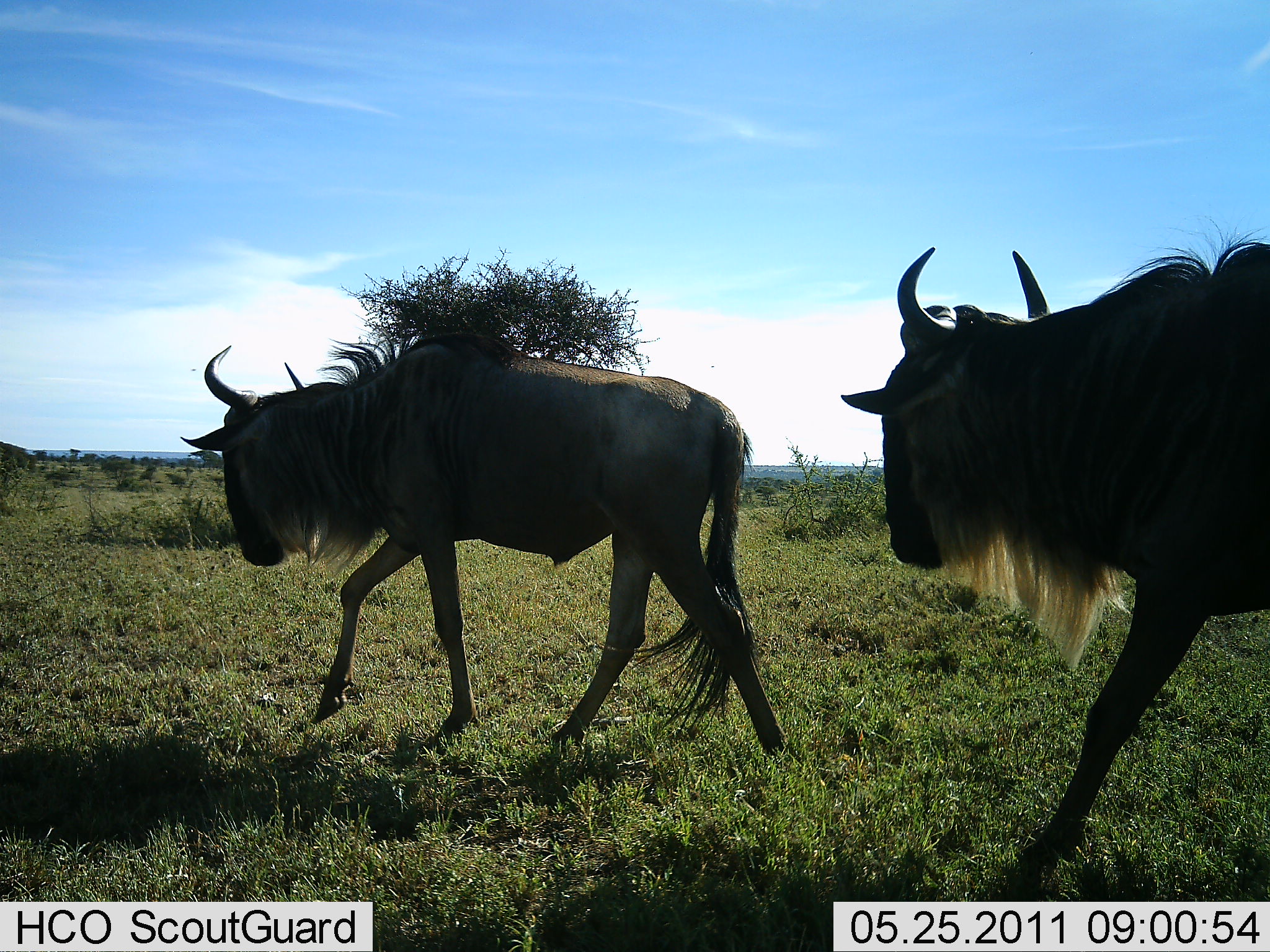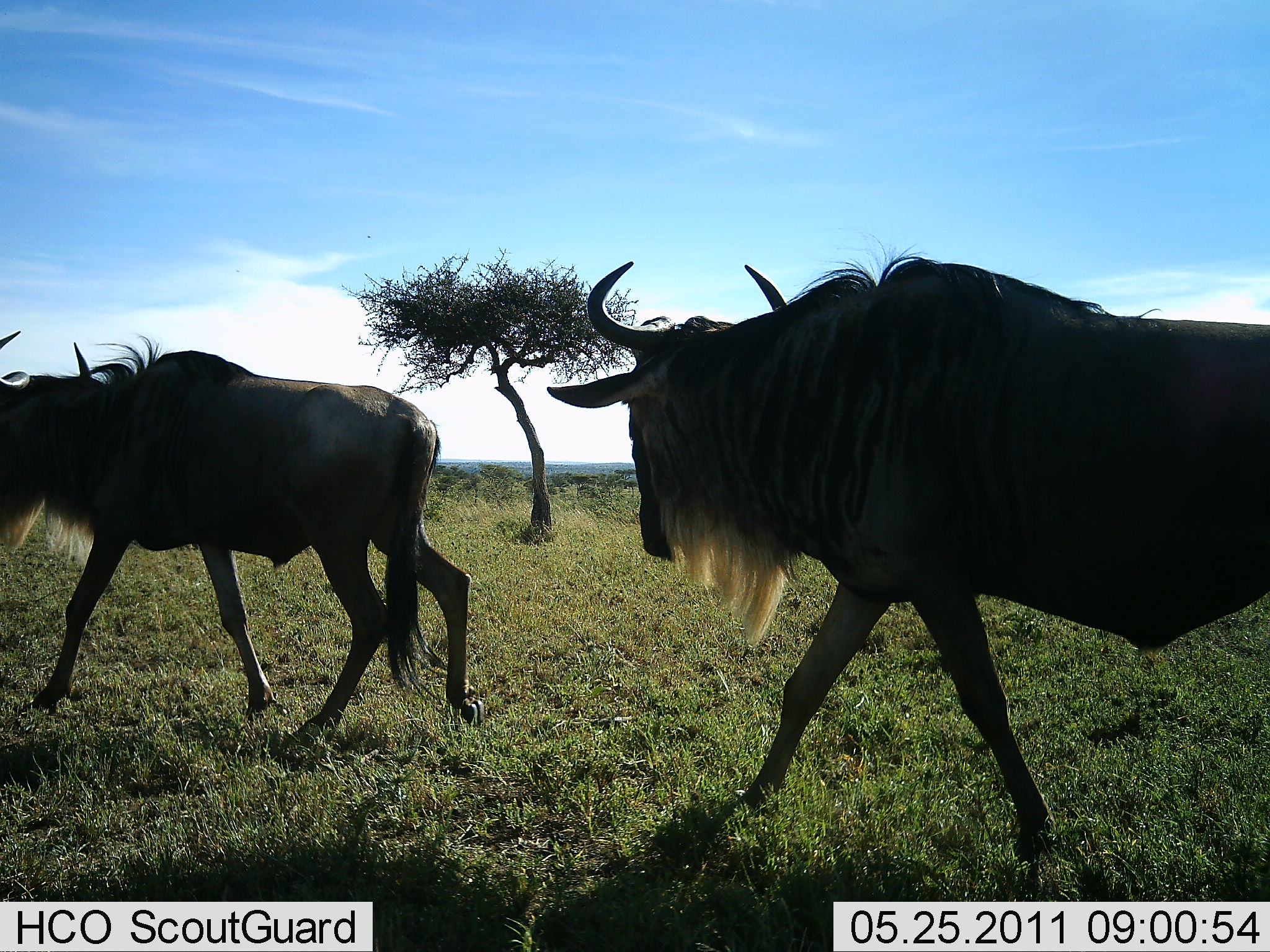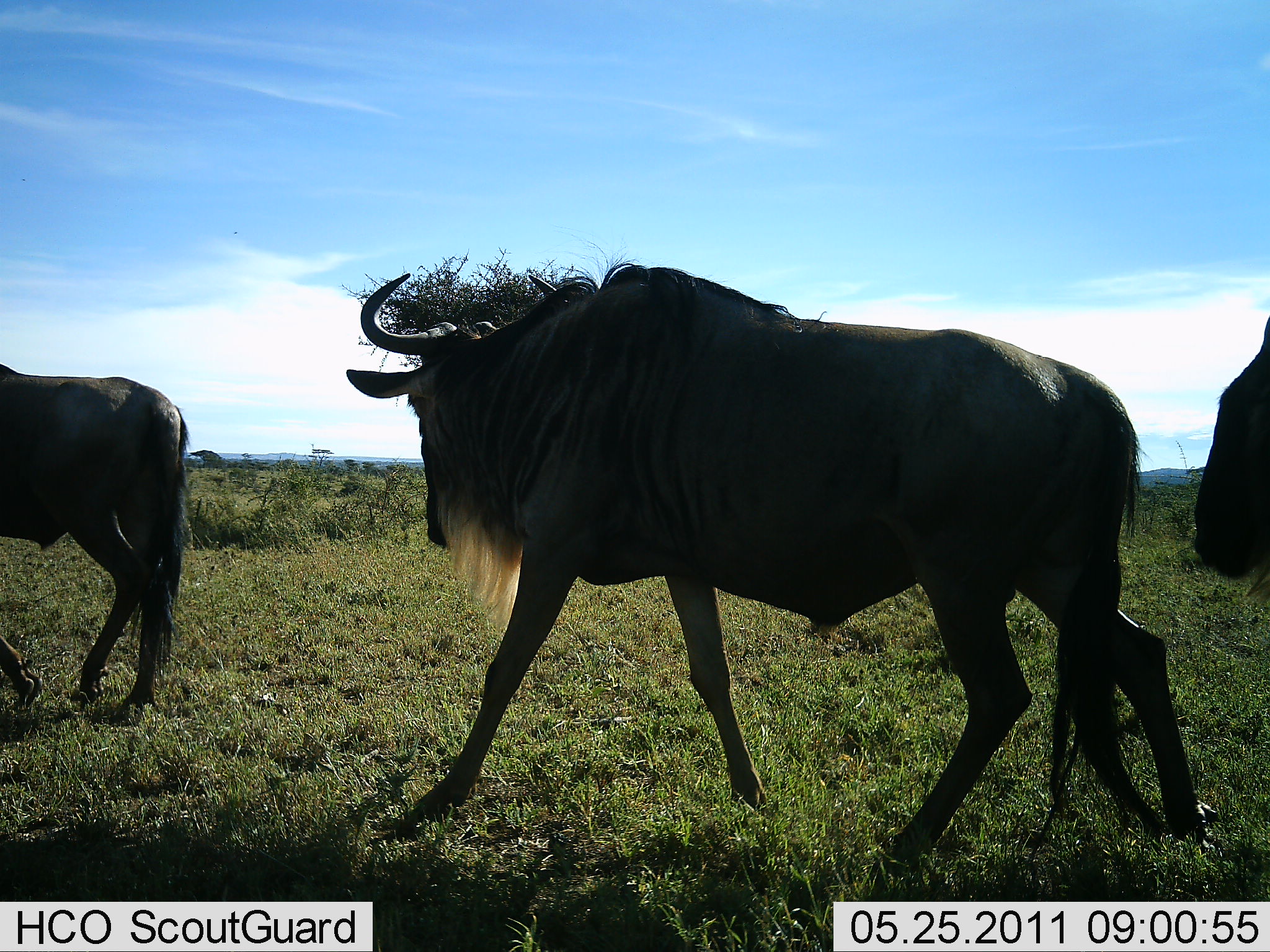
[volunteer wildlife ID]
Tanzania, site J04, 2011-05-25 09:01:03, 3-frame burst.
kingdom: Animalia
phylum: Chordata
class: Mammalia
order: Artiodactyla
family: Bovidae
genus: Connochaetes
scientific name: Connochaetes taurinus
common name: blue wildebeest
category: wildebeest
Wildebeest (blue wildebeest) (Connochaetes taurinus), count 3. Behavior (volunteer vote fractions): standing 0%, resting 0%, moving 100%, interacting 0%. Young present (vote fraction): 0%. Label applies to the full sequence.